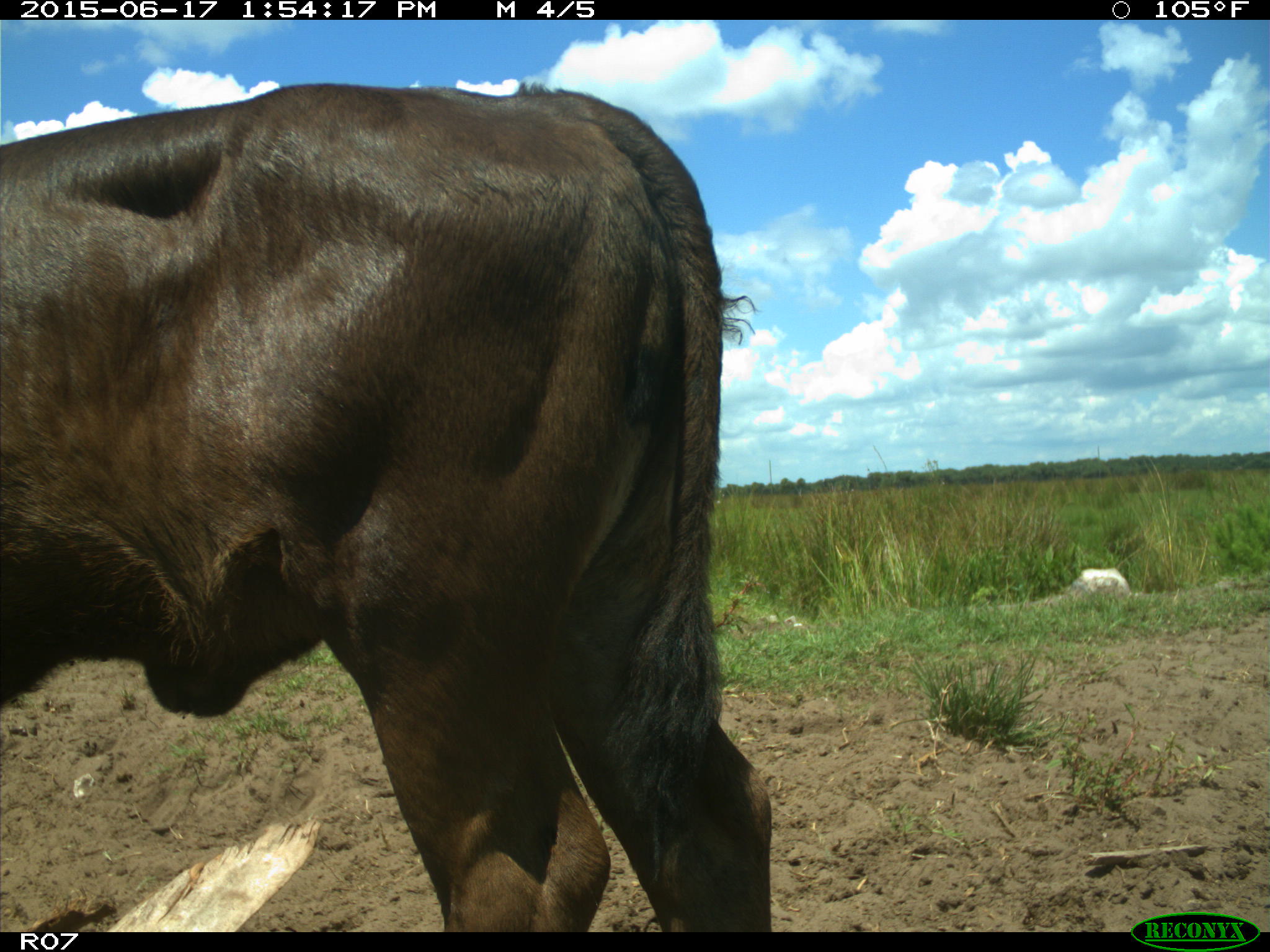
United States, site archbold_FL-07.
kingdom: Animalia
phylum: Chordata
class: Mammalia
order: Artiodactyla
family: Bovidae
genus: Bos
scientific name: Bos taurus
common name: domestic cow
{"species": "Bos taurus (domestic cow)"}